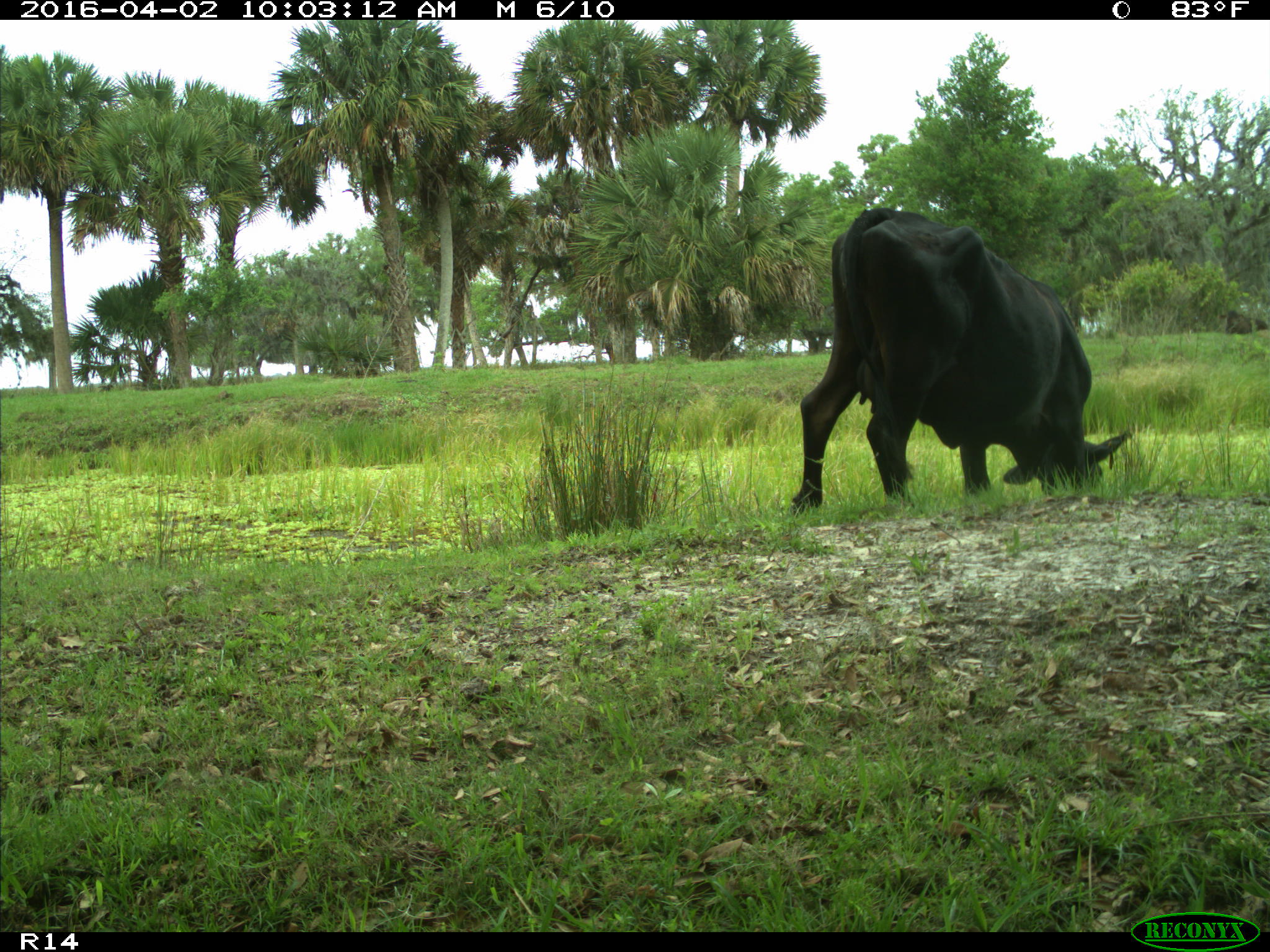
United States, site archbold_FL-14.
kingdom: Animalia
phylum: Chordata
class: Mammalia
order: Artiodactyla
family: Bovidae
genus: Bos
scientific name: Bos taurus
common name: domestic cow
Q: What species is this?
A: Bos taurus (domestic cow).